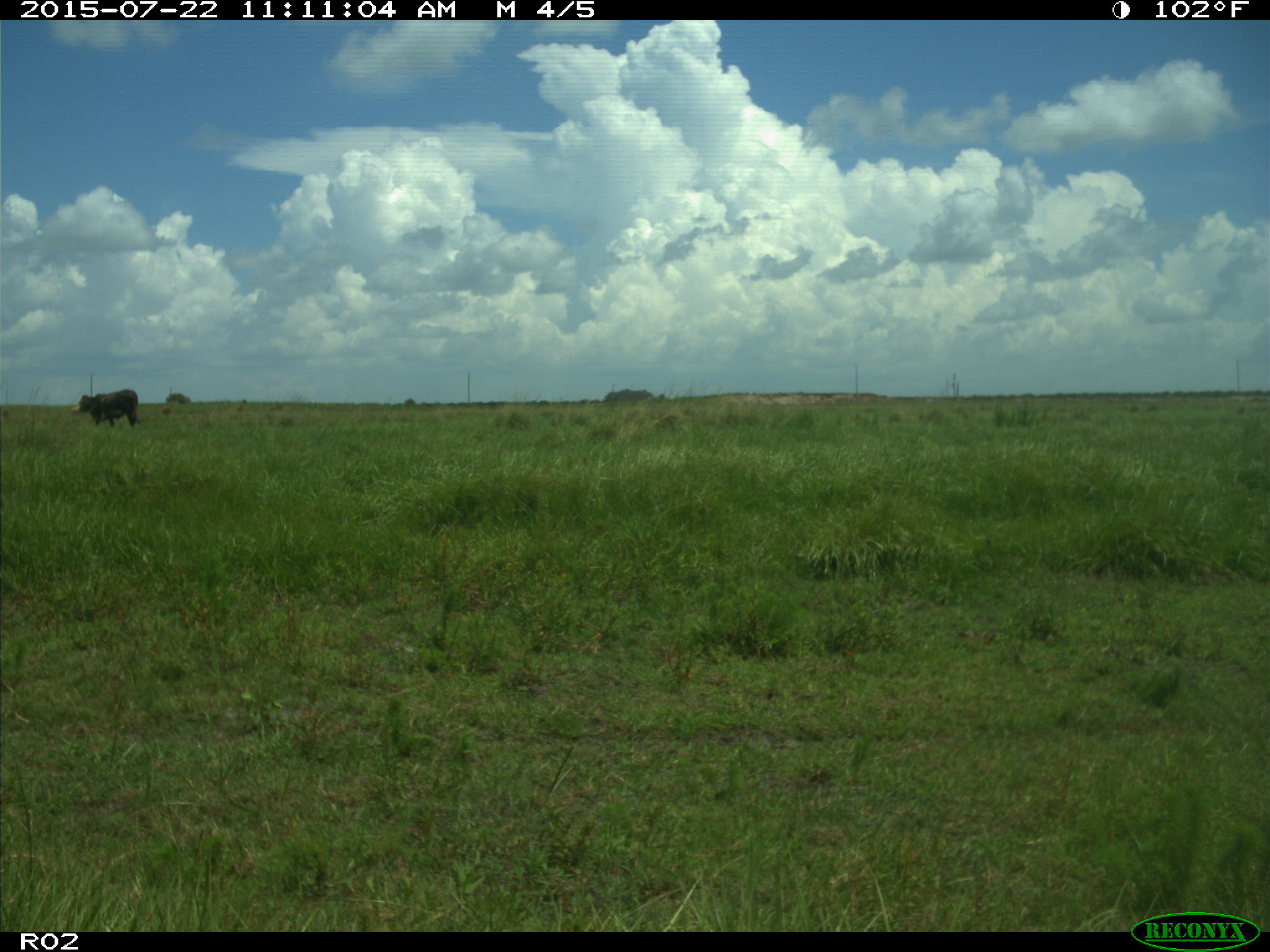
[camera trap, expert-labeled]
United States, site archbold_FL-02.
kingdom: Animalia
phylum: Chordata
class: Mammalia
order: Artiodactyla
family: Bovidae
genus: Bos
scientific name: Bos taurus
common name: domestic cow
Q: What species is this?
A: Bos taurus (domestic cow).